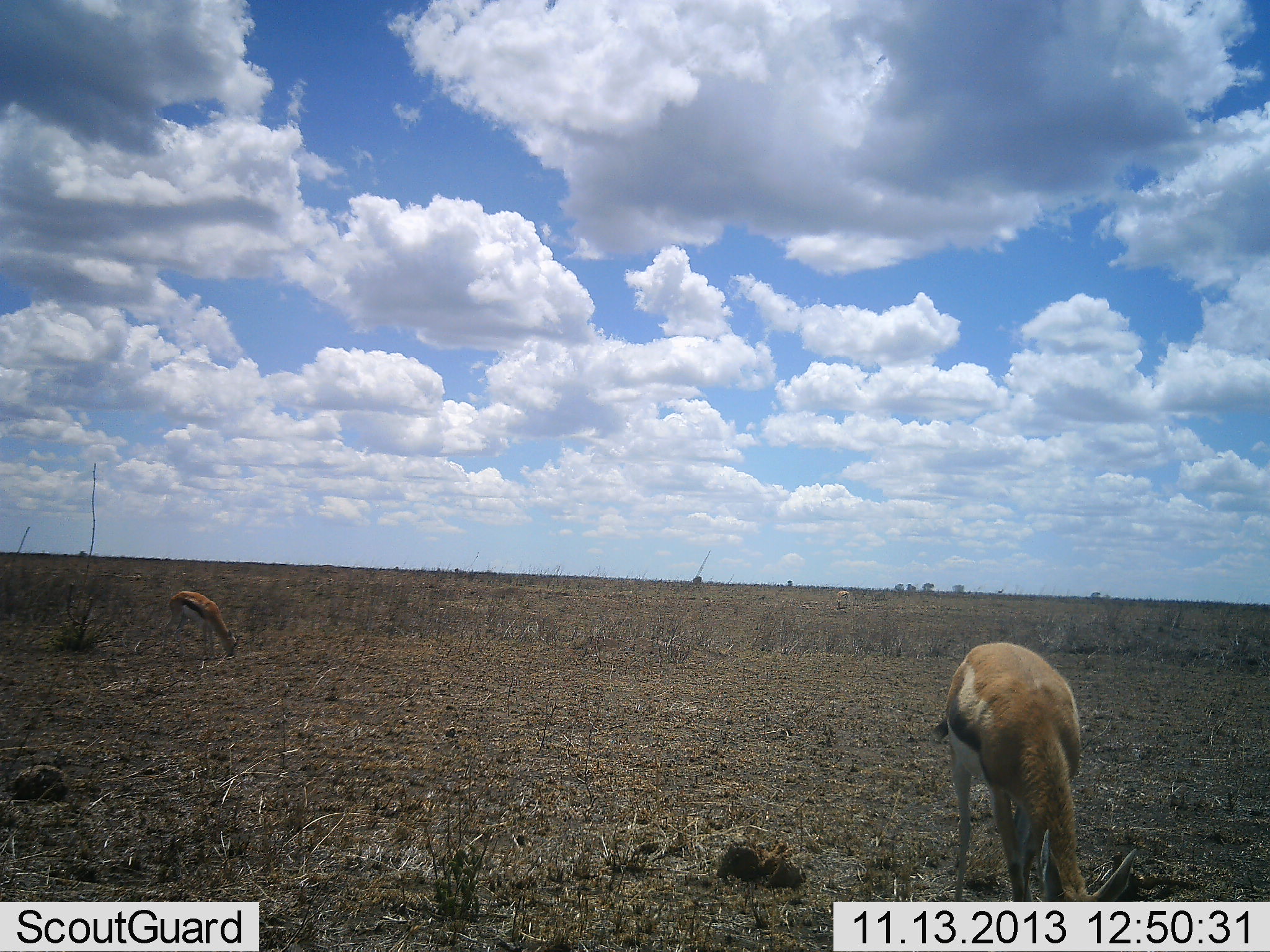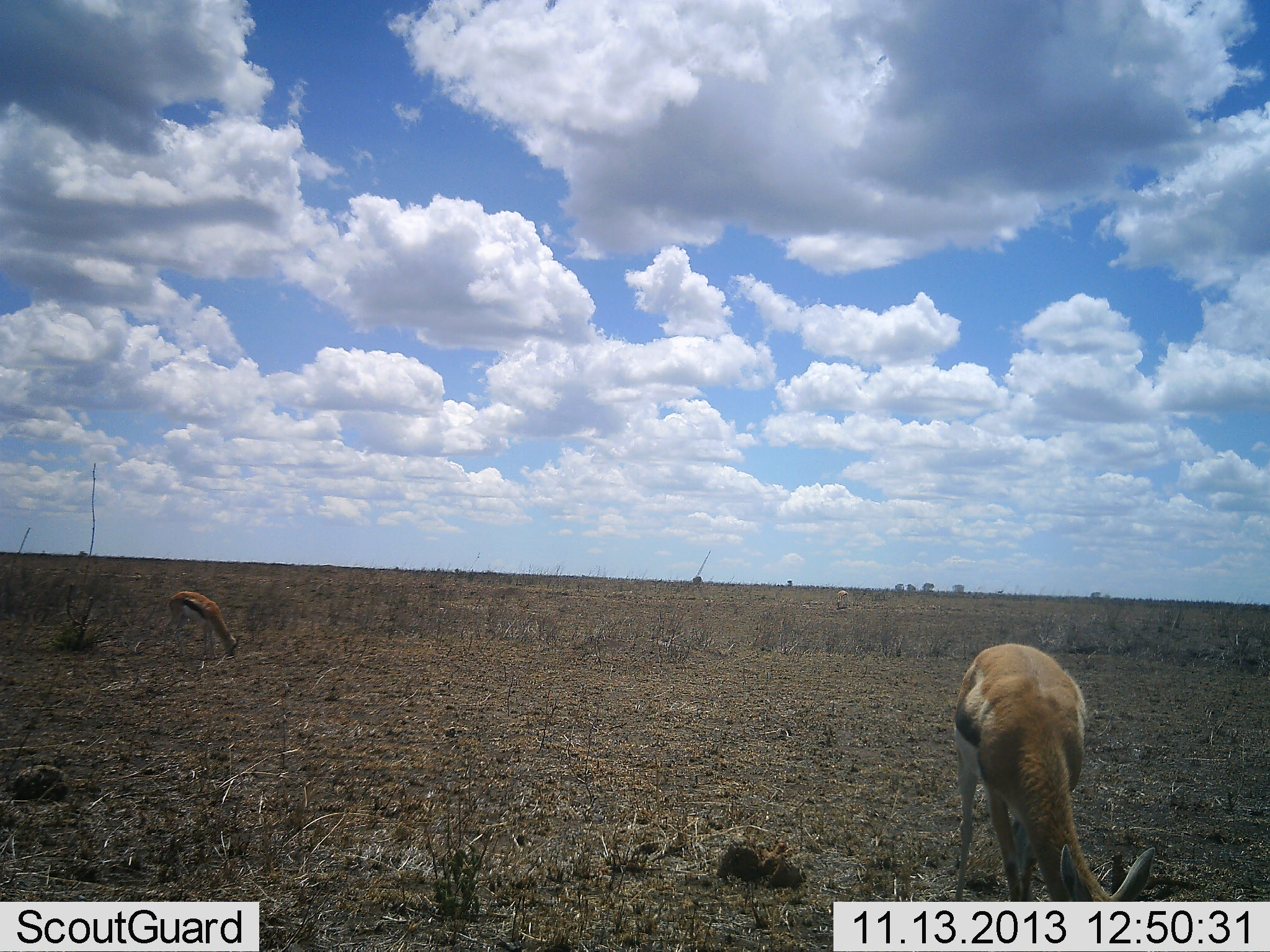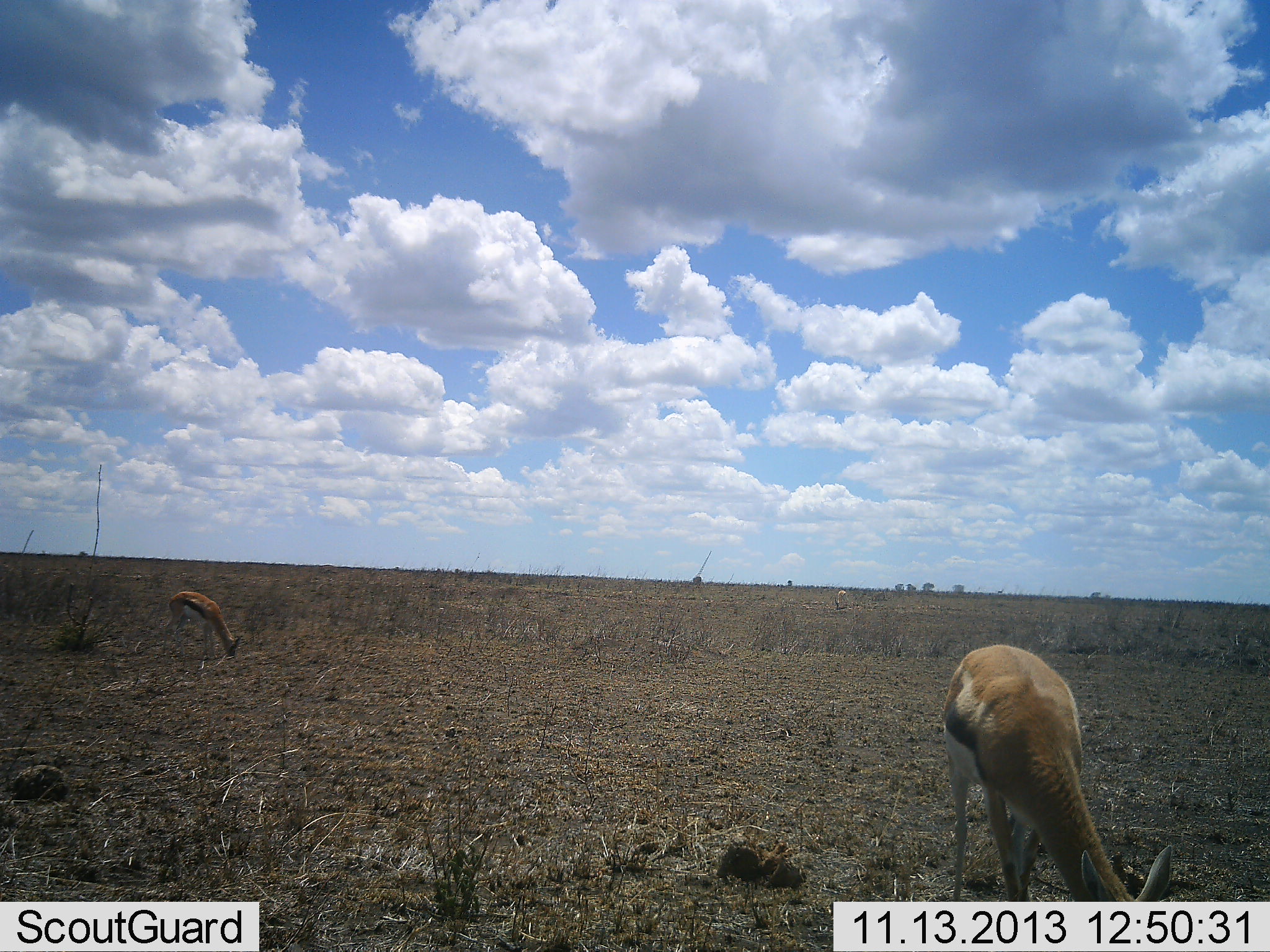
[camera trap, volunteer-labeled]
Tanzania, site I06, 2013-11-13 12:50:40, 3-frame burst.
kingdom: Animalia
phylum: Chordata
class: Mammalia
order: Artiodactyla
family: Bovidae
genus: Eudorcas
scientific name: Eudorcas thomsonii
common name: thomson's gazelle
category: gazellethomsons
Gazellethomsons (thomson's gazelle) (Eudorcas thomsonii), count 2. Behavior (volunteer vote fractions): standing 20%, resting 0%, moving 10%, interacting 10%. Young present (vote fraction): 0%. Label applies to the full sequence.